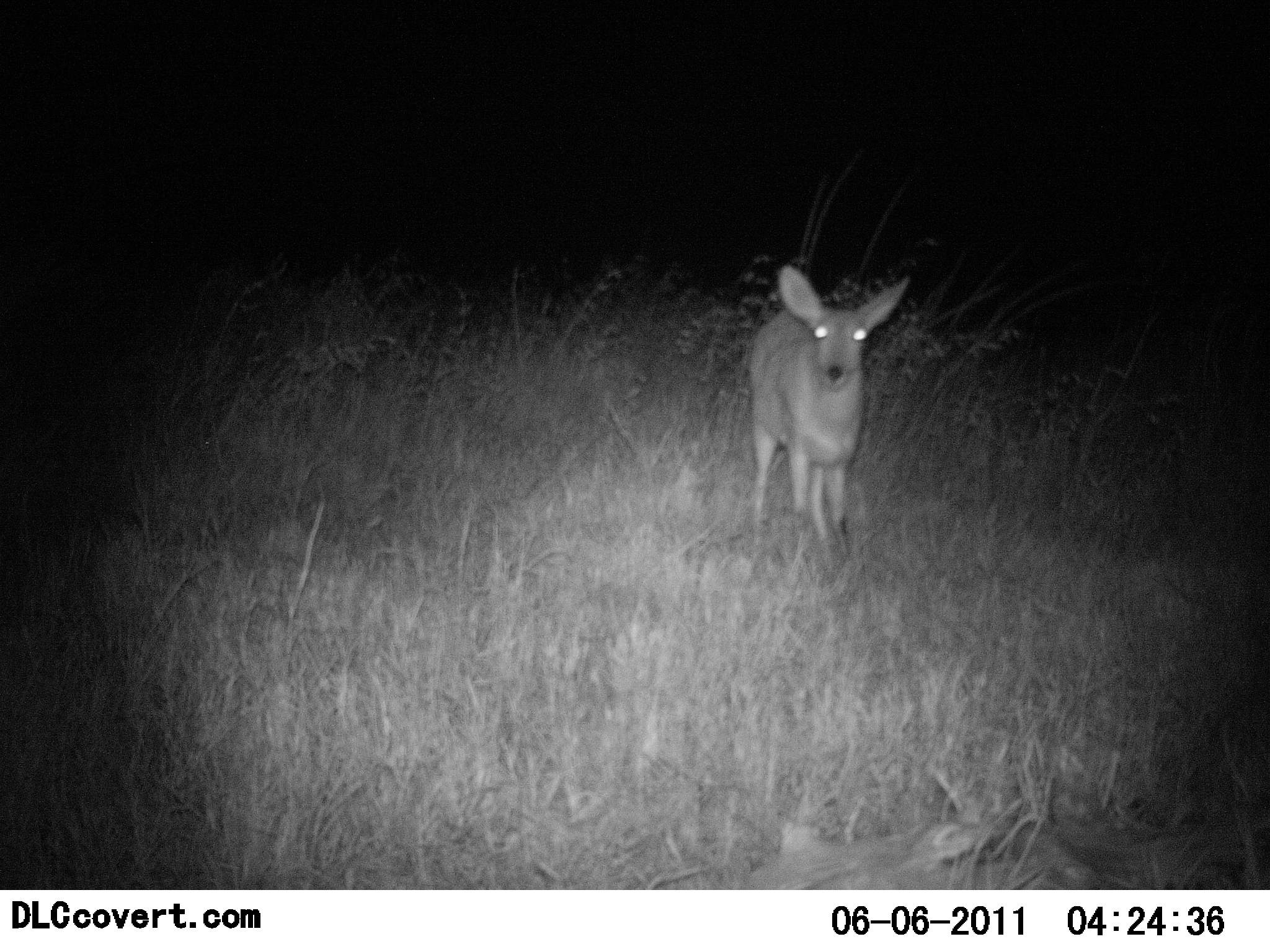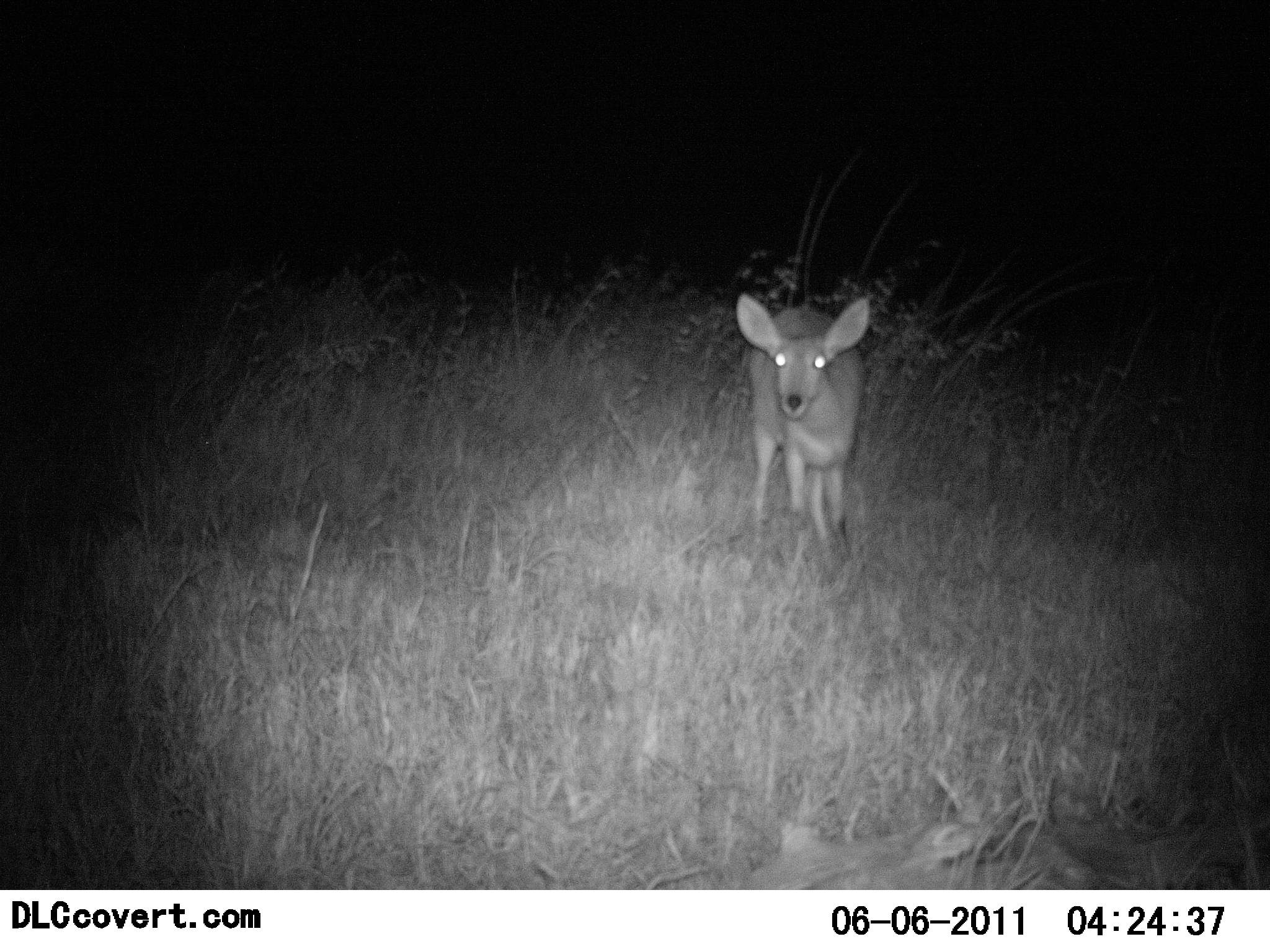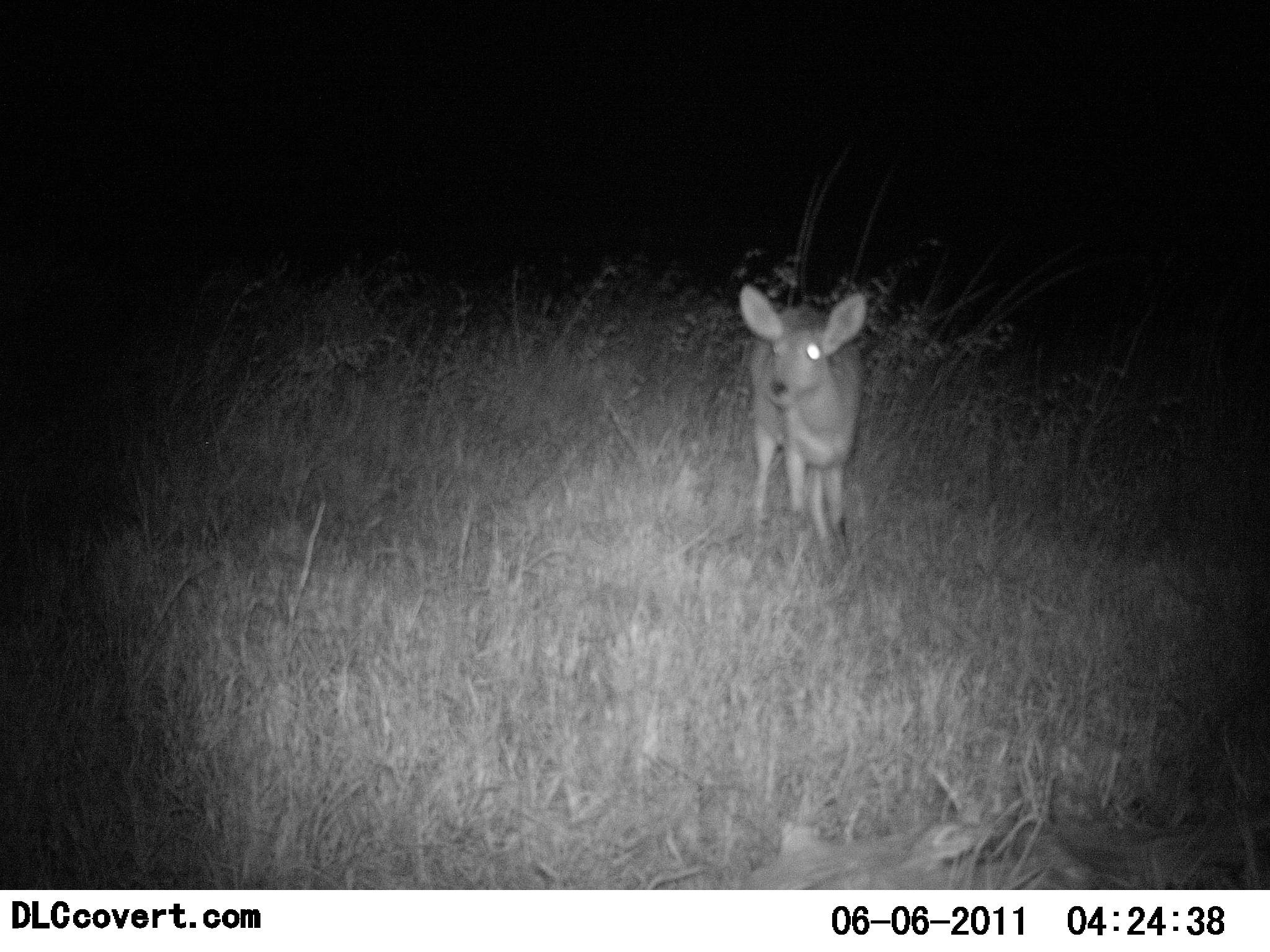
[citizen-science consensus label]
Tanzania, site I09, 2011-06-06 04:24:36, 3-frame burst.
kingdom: Animalia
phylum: Chordata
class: Mammalia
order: Artiodactyla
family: Bovidae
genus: Redunca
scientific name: Redunca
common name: reedbuck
Reedbuck (Redunca), count 1. Behavior (volunteer vote fractions): standing 91%, resting 0%, moving 9%, interacting 0%. Young present (vote fraction): 0%. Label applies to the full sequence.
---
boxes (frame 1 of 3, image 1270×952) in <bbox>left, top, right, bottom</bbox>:
animal: <bbox>745, 265, 909, 546</bbox>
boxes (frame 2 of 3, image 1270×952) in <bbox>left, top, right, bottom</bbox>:
animal: <bbox>735, 292, 872, 563</bbox>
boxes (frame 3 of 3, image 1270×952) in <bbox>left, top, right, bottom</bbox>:
animal: <bbox>737, 283, 868, 544</bbox>